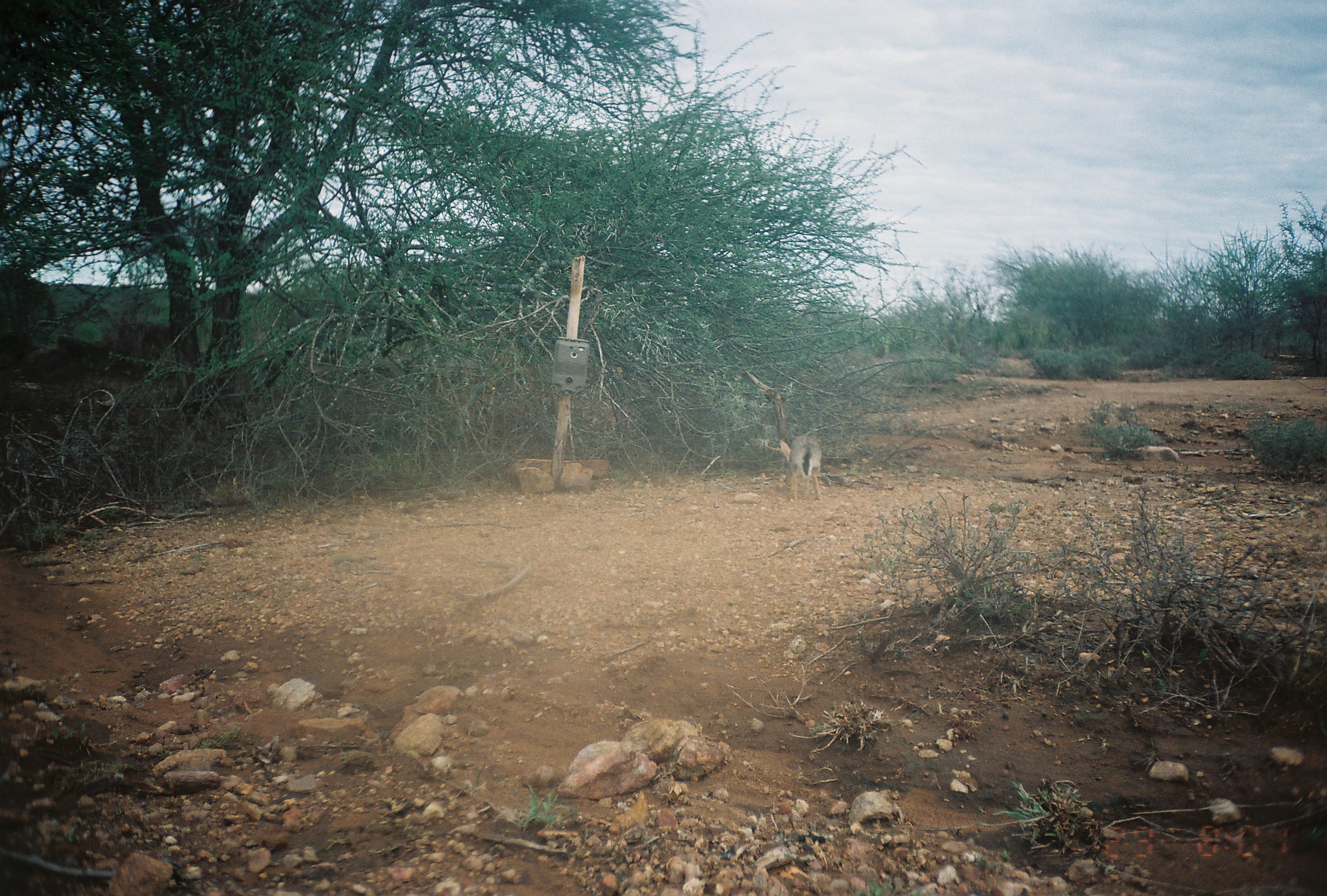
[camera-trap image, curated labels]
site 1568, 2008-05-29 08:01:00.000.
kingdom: Animalia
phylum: Chordata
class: Mammalia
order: Lagomorpha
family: Leporidae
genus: Lepus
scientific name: Lepus saxatilis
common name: scrub hare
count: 1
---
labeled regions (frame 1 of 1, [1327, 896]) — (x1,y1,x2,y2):
lepus saxatilis: (778,433,822,502)